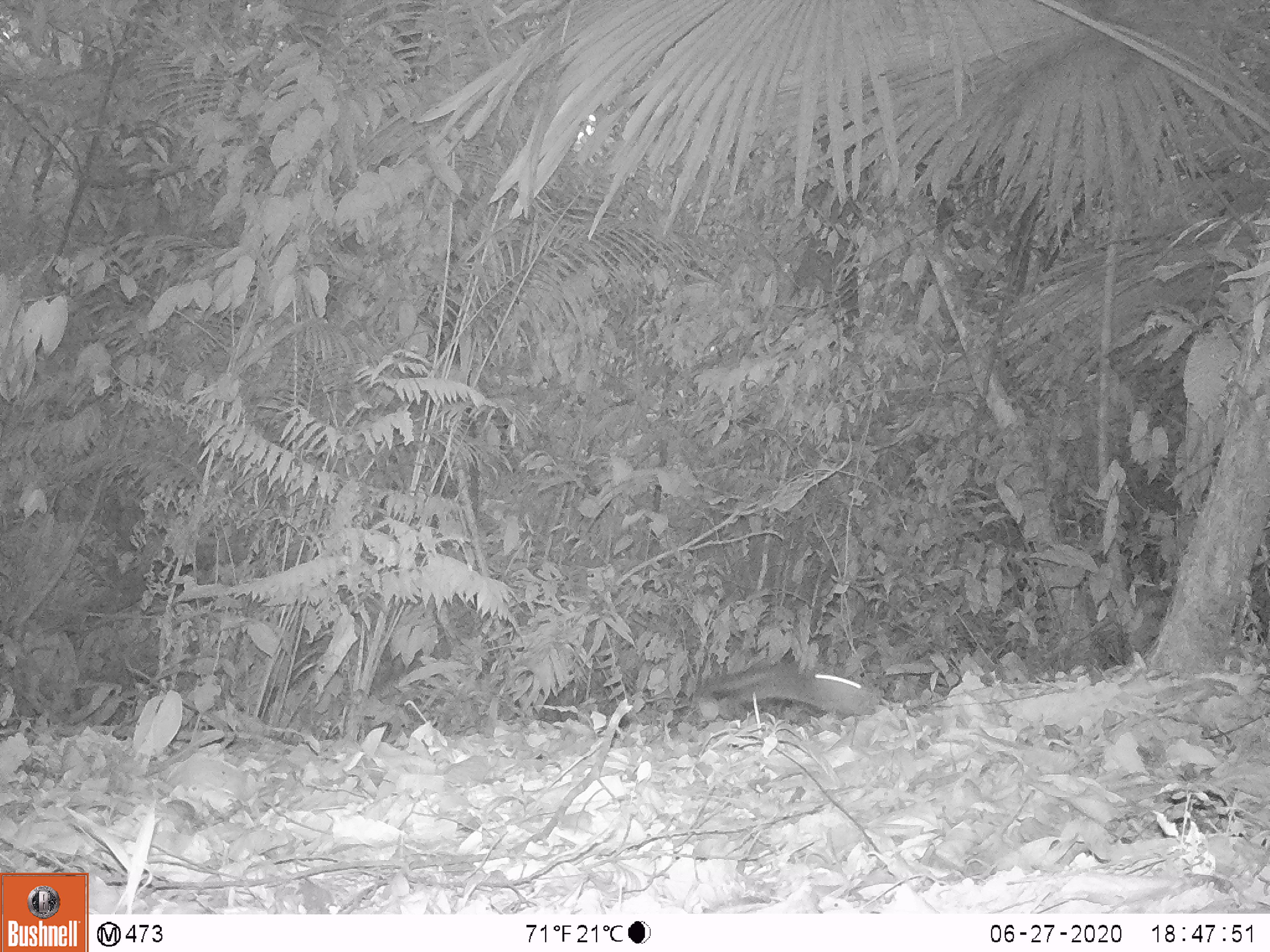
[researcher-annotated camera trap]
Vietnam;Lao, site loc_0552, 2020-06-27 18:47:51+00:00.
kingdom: Animalia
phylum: Chordata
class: Mammalia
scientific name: Mammalia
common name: mammal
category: unidentified small mammal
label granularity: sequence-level